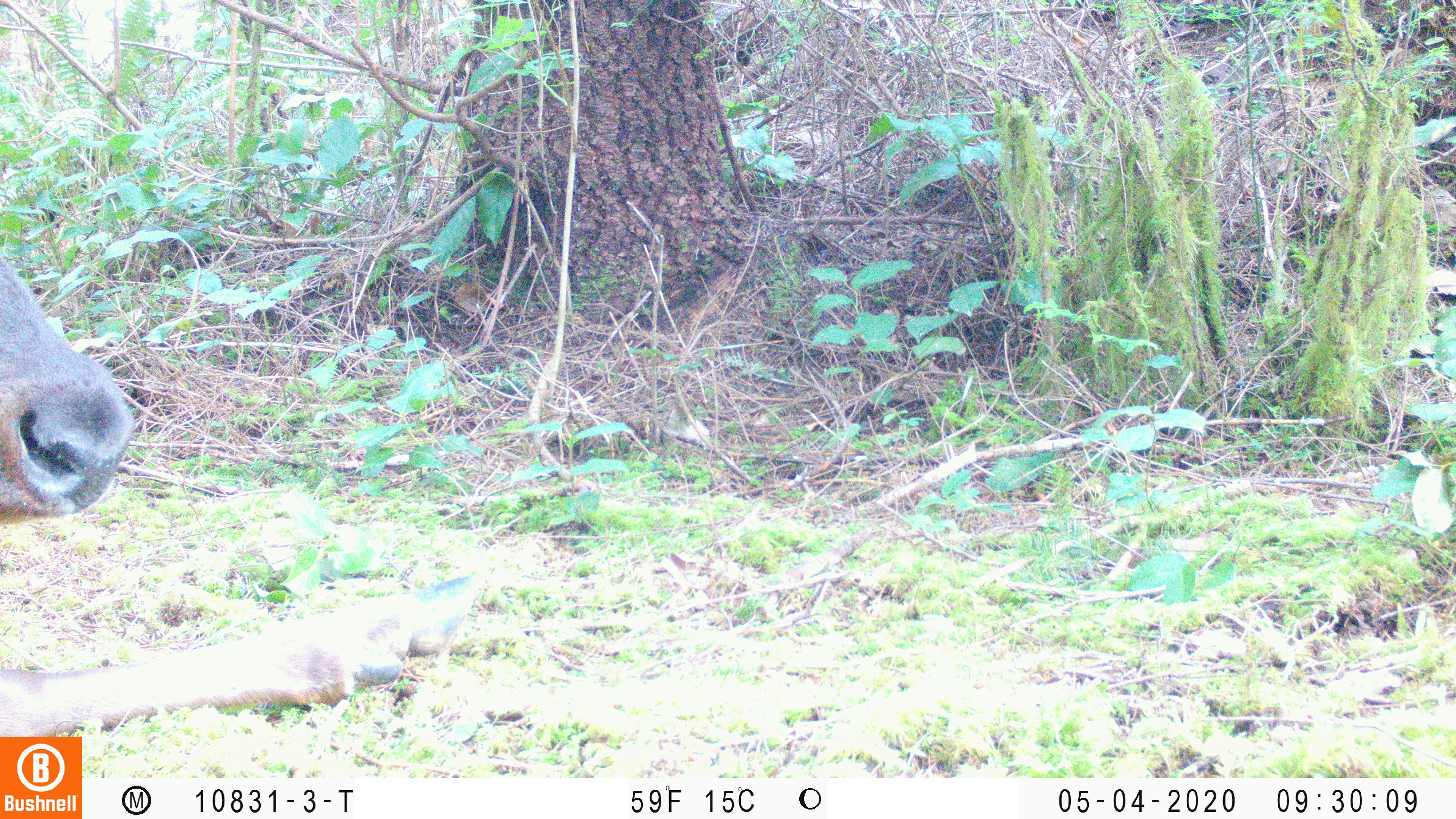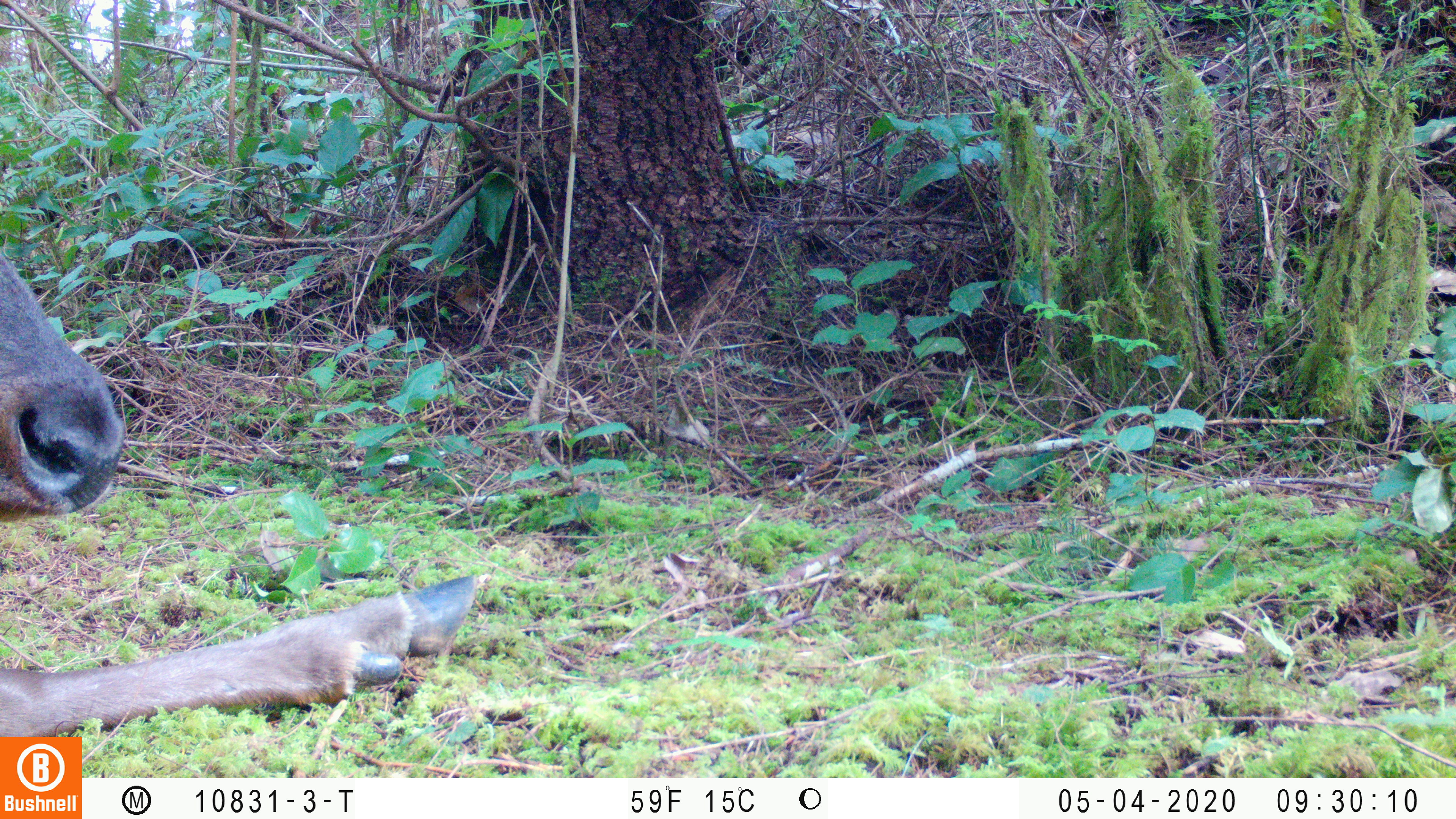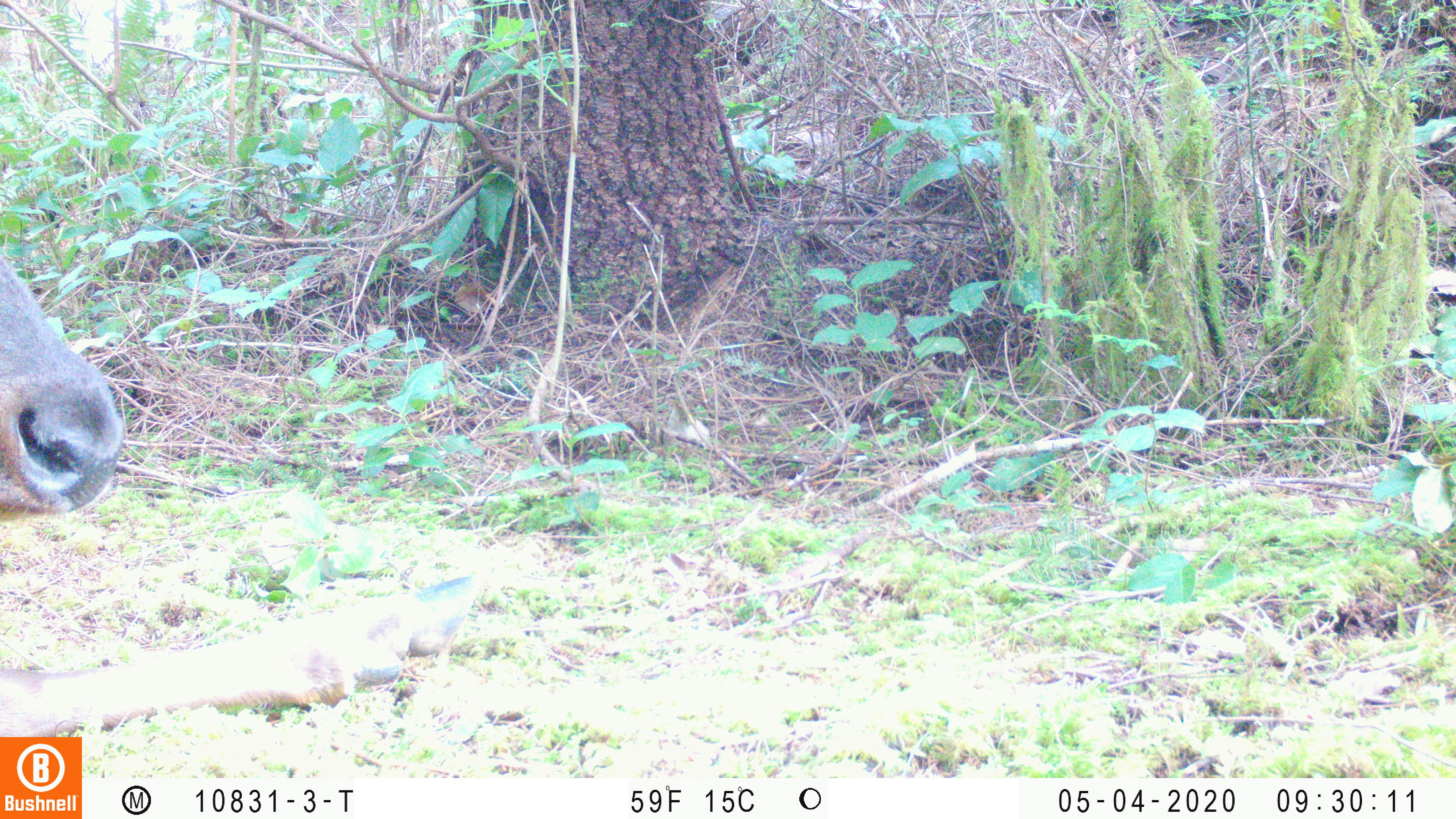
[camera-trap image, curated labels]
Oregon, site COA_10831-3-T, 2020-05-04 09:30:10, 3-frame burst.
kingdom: Animalia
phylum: Chordata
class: Mammalia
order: Artiodactyla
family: Cervidae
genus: Cervus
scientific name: Cervus canadensis roosevelti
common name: roosevelt elk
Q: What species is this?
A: Roosevelt elk (Cervus canadensis roosevelti).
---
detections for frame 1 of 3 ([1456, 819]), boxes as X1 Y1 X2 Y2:
roosevelt elk: 0 251 474 730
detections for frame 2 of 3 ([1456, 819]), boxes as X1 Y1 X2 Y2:
roosevelt elk: 2 249 474 732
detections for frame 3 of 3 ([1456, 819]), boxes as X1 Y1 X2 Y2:
roosevelt elk: 0 245 480 732